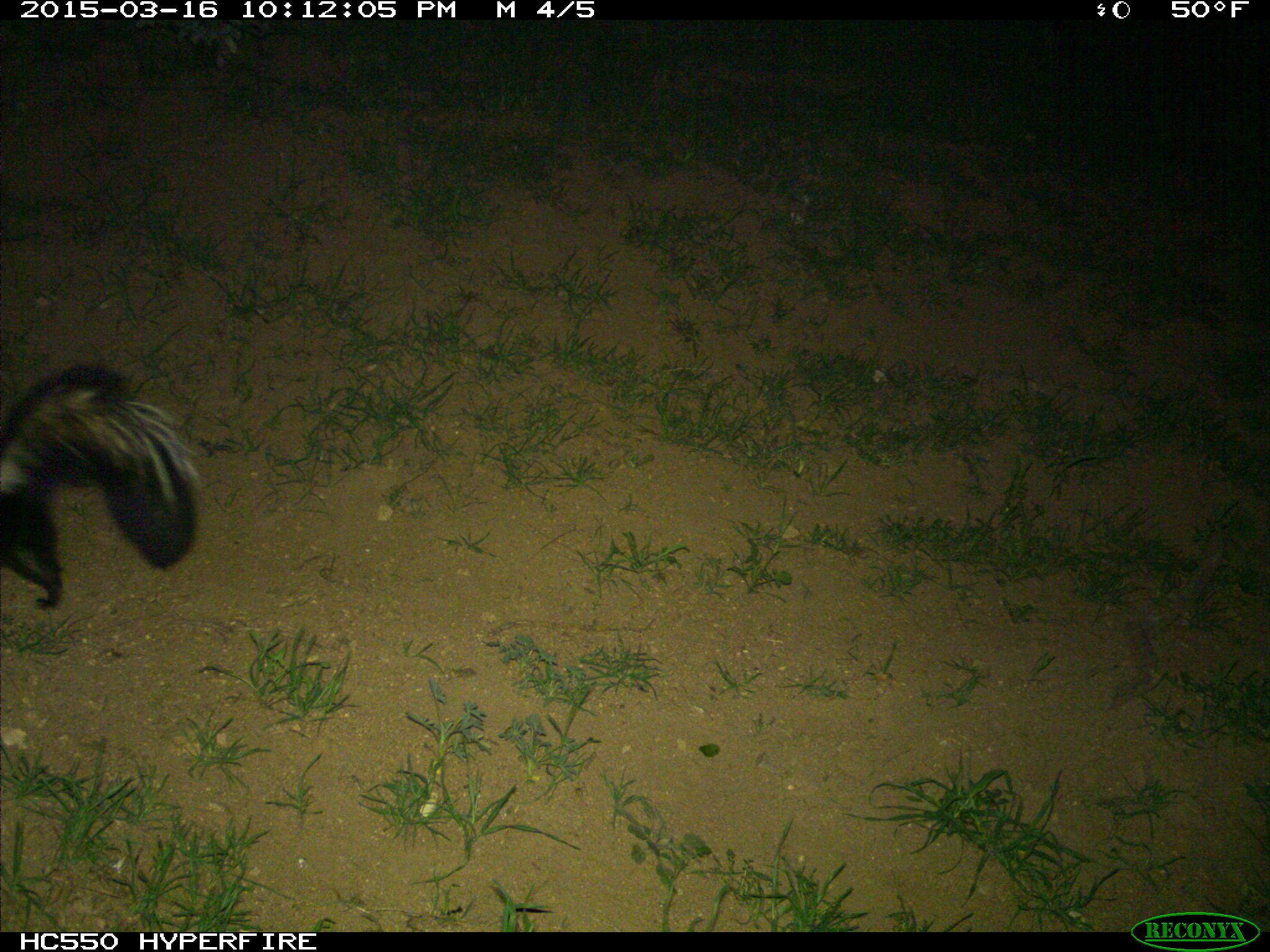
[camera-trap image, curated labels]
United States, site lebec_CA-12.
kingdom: Animalia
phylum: Chordata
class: Mammalia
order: Carnivora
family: Mephitidae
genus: Mephitis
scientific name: Mephitis mephitis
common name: striped skunk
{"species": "Mephitis mephitis (striped skunk)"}